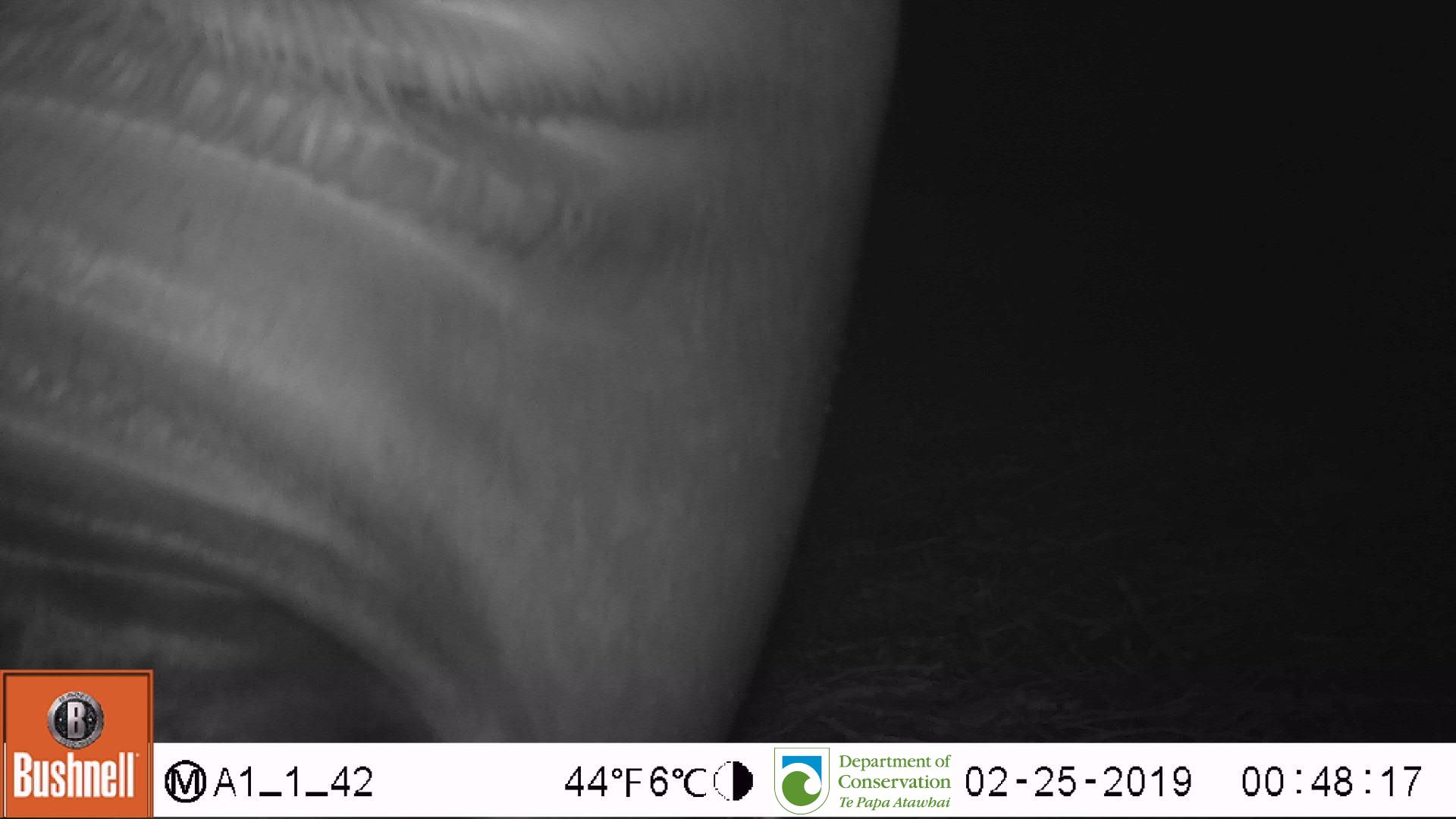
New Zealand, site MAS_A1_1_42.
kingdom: Animalia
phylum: Chordata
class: Mammalia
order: Carnivora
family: Otariidae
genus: Phocarctos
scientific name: Phocarctos hookeri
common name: new zealand sea lion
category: sealion